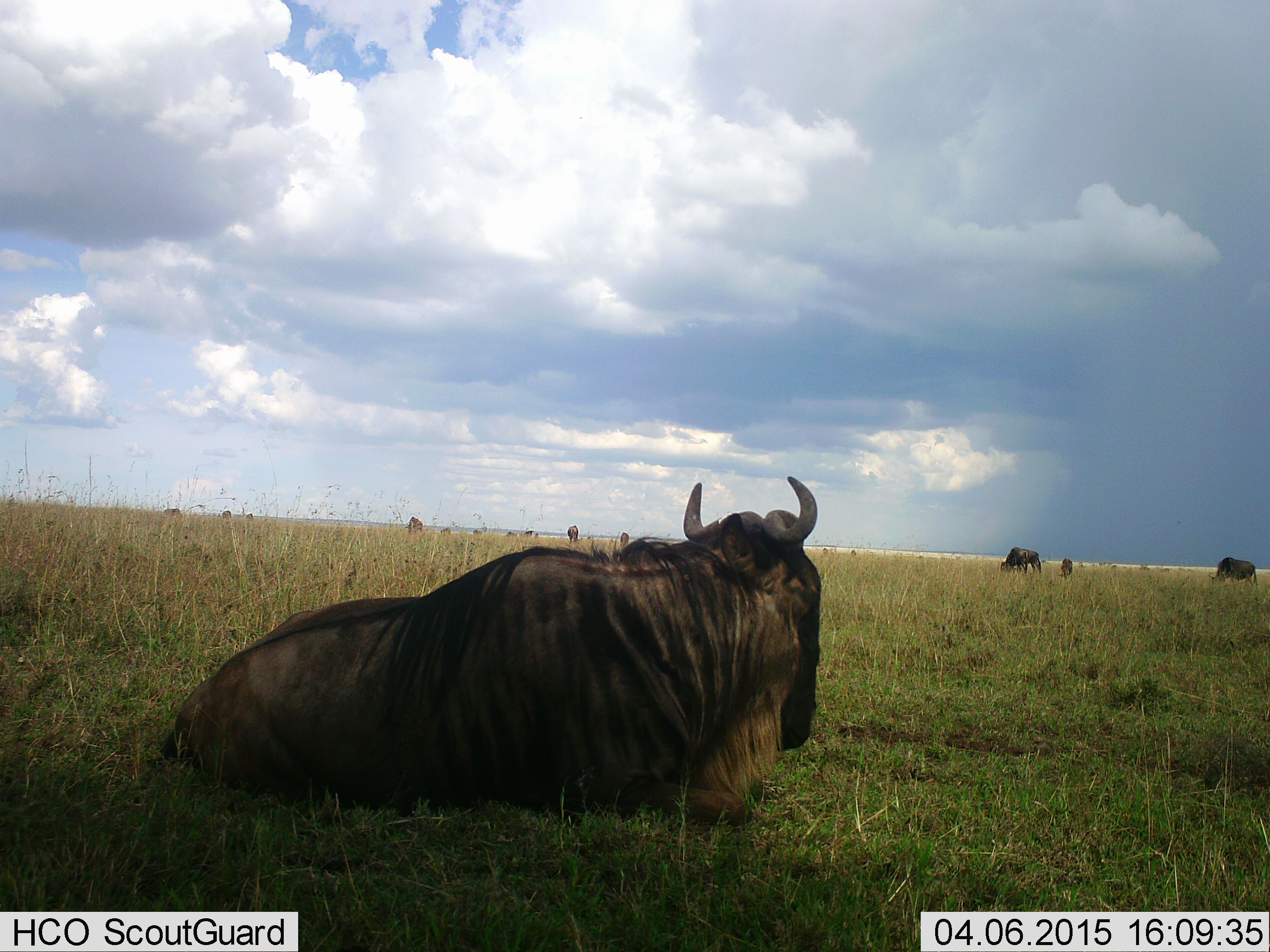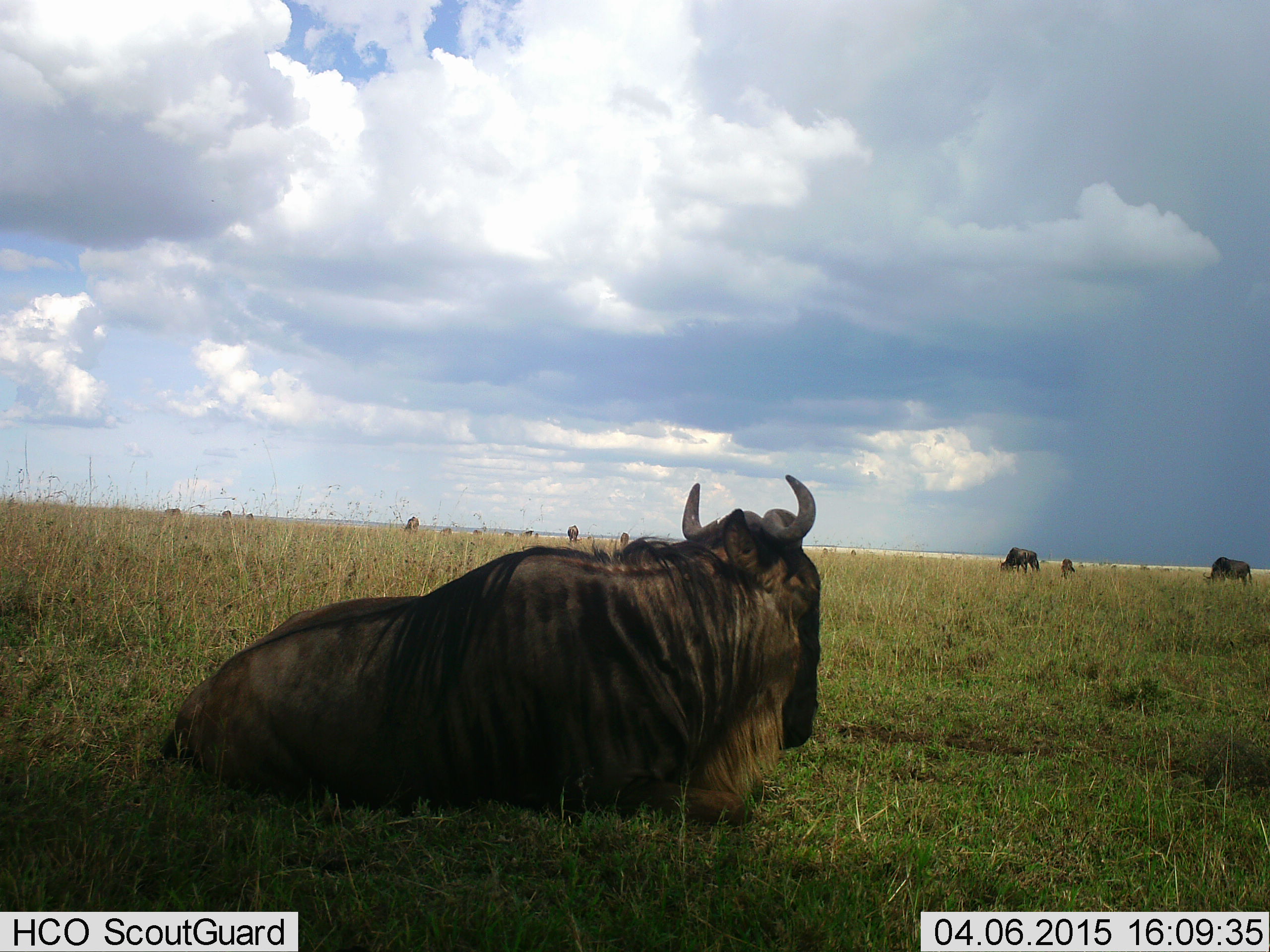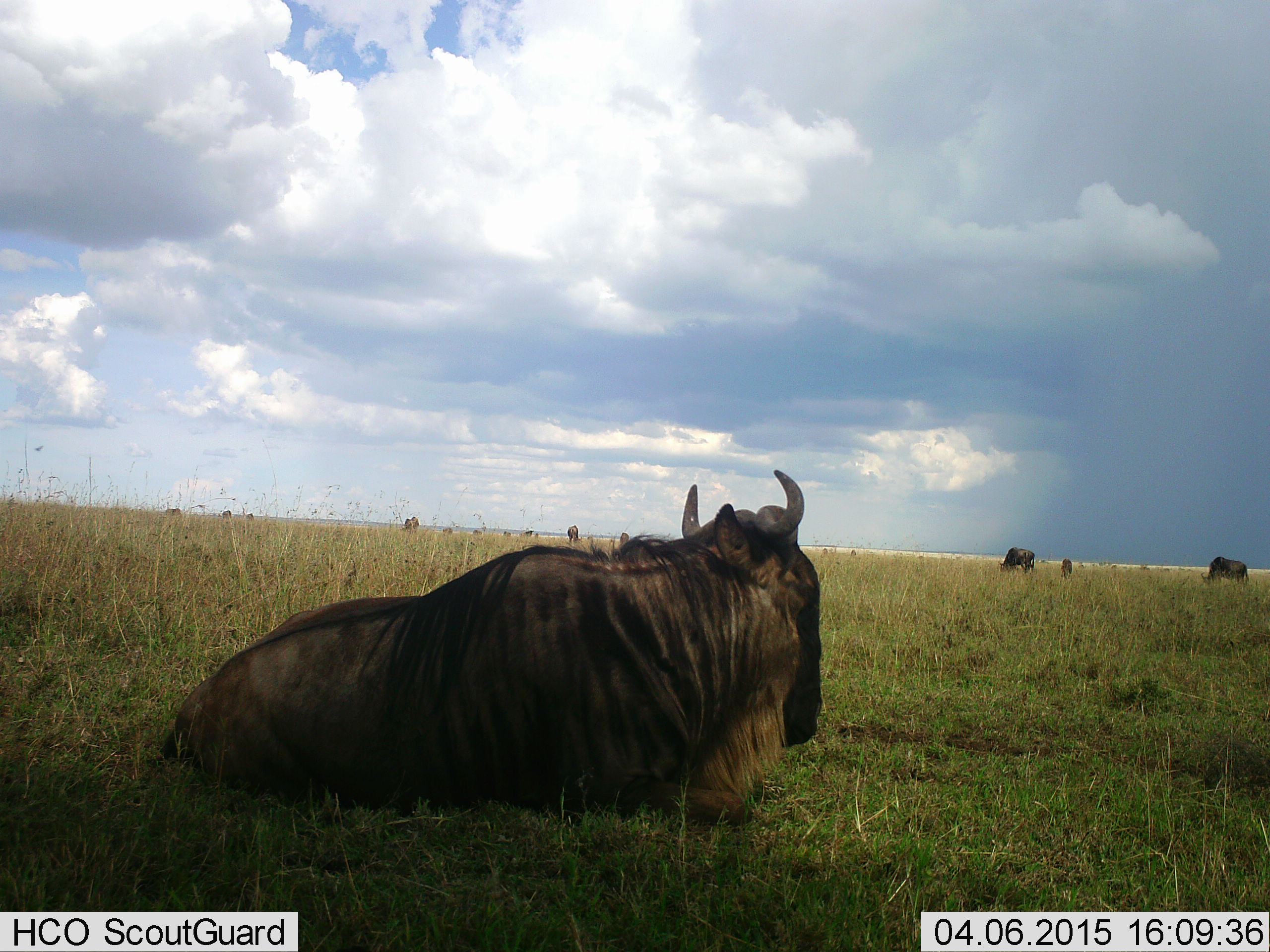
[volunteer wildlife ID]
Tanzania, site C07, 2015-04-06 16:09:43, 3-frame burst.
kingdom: Animalia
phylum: Chordata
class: Mammalia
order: Artiodactyla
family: Bovidae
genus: Connochaetes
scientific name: Connochaetes taurinus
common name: blue wildebeest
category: wildebeest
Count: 7.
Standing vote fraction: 40%.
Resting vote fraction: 80%.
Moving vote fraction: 20%.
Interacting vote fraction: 10%.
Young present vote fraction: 0%.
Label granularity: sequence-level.